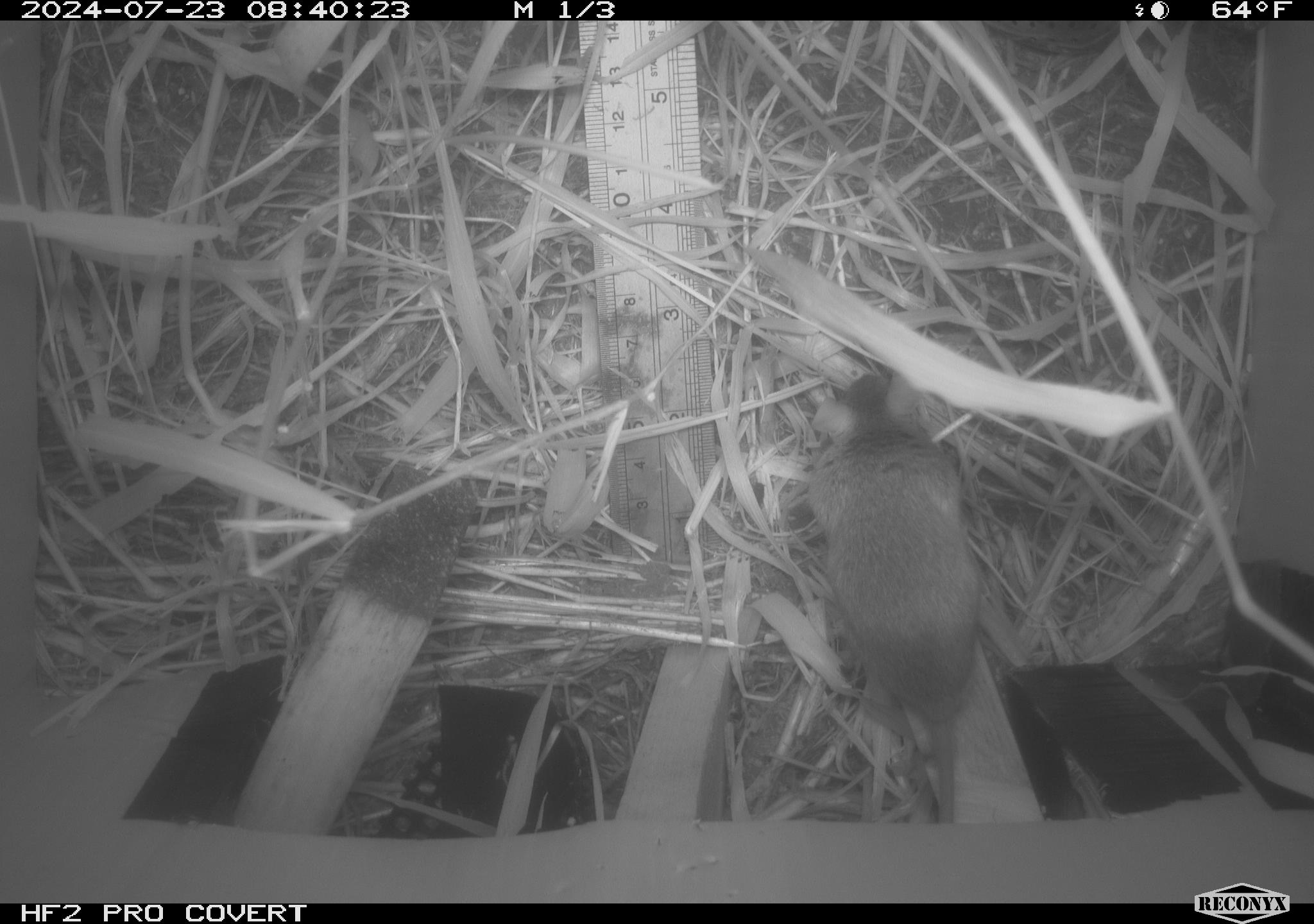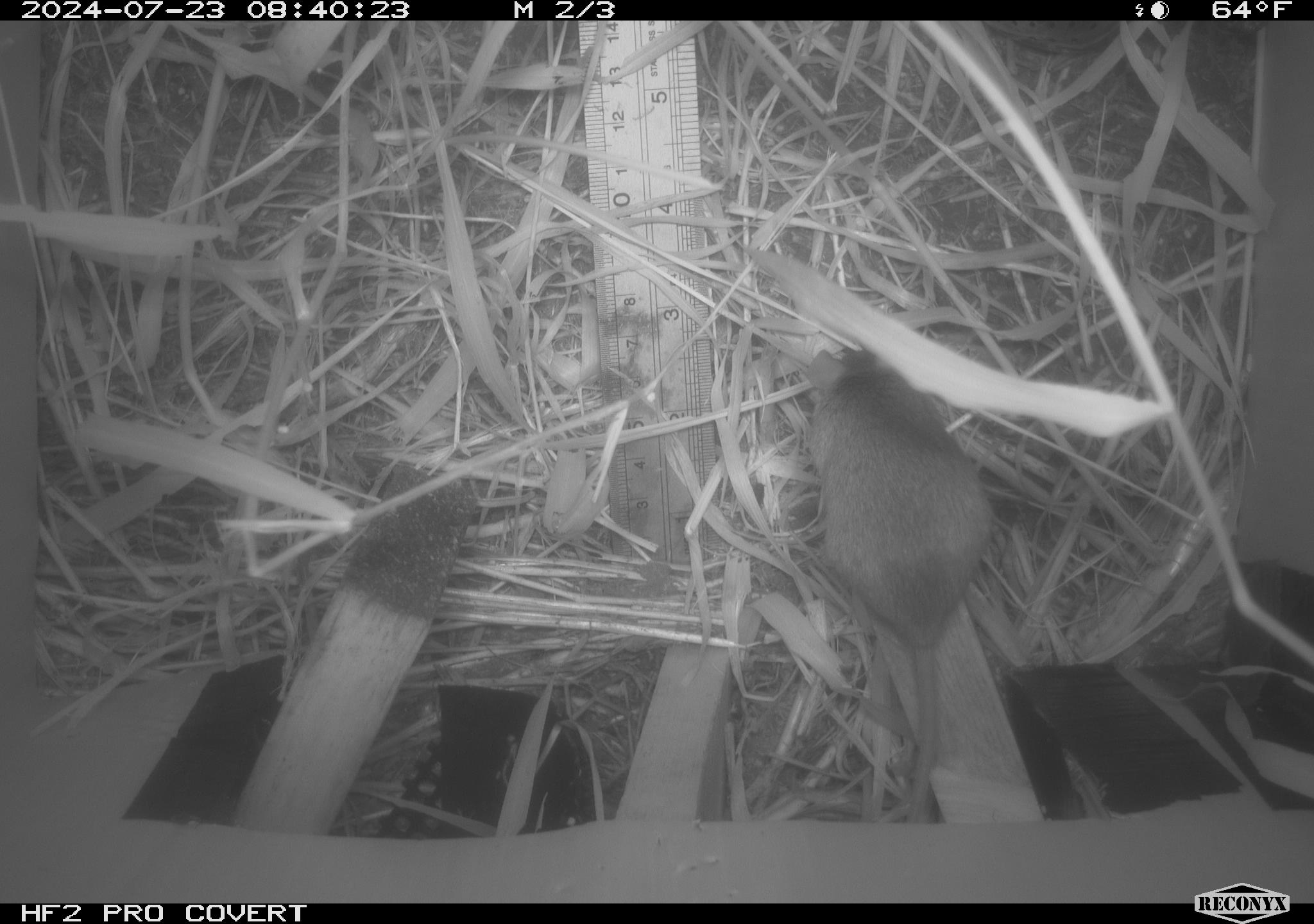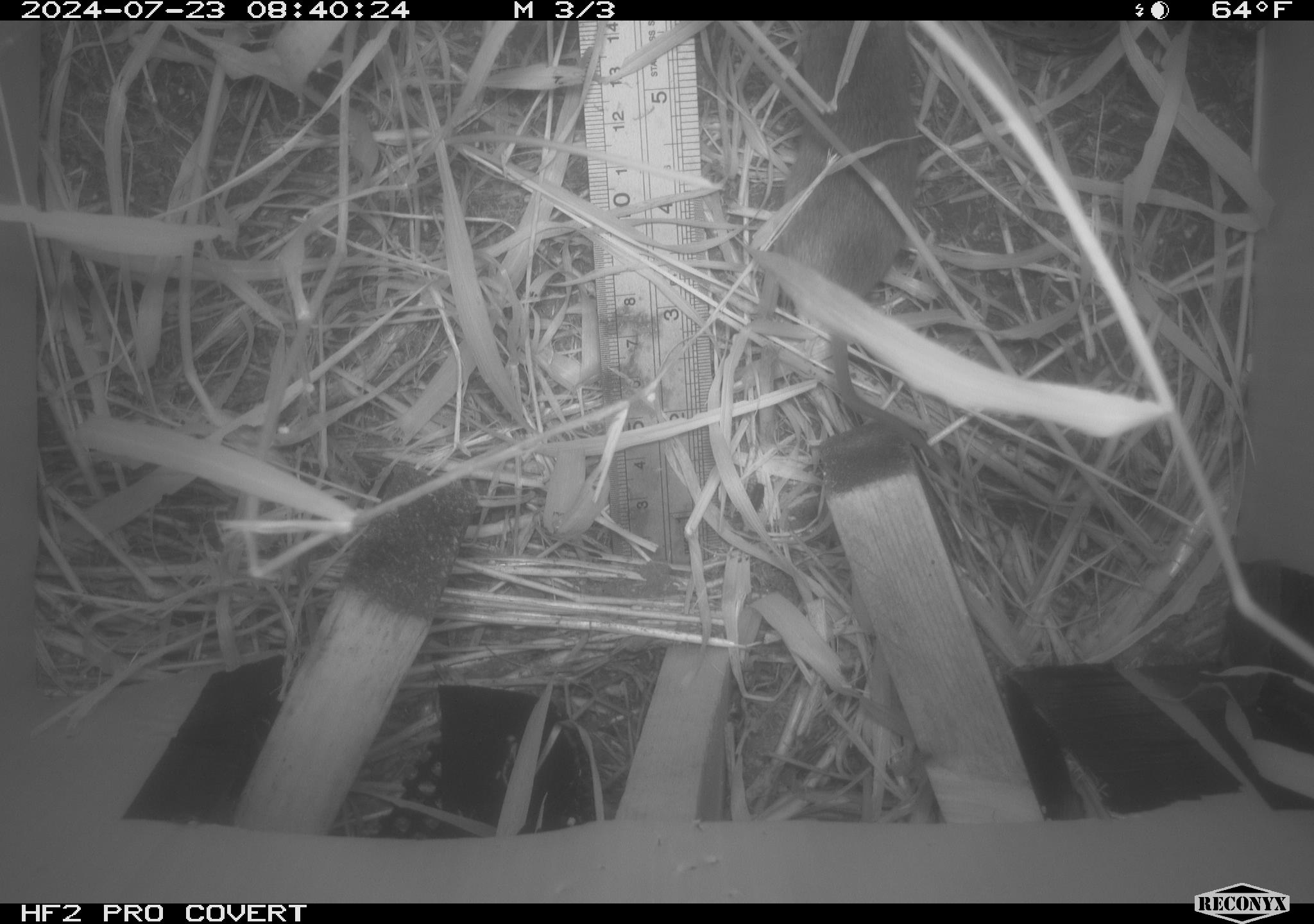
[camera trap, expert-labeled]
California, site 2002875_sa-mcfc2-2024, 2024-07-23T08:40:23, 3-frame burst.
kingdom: Animalia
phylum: Chordata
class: Mammalia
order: Rodentia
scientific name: Rodentia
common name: rodent